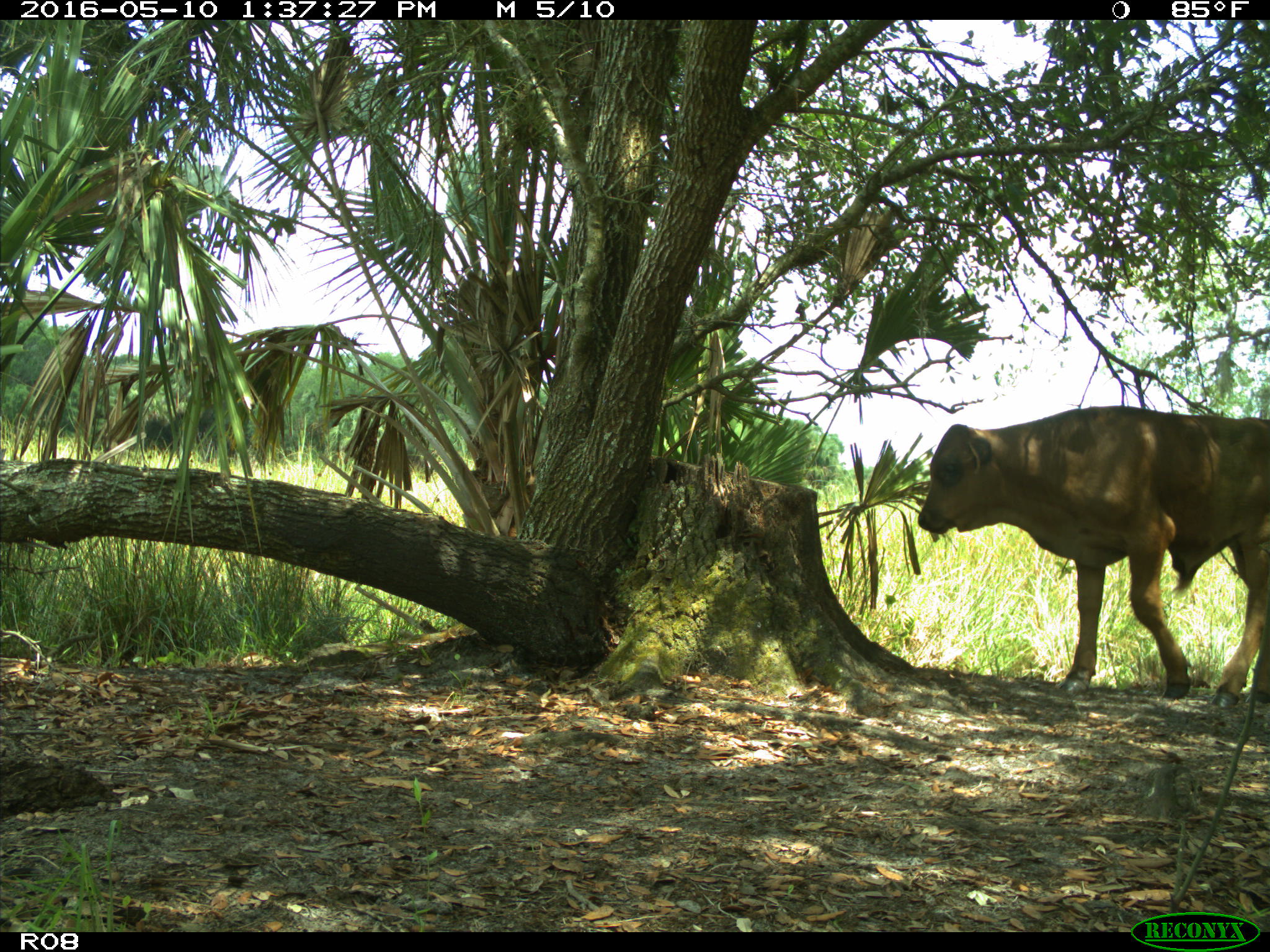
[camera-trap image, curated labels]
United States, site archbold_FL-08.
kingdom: Animalia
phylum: Chordata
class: Mammalia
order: Artiodactyla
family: Bovidae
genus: Bos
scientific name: Bos taurus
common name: domestic cow